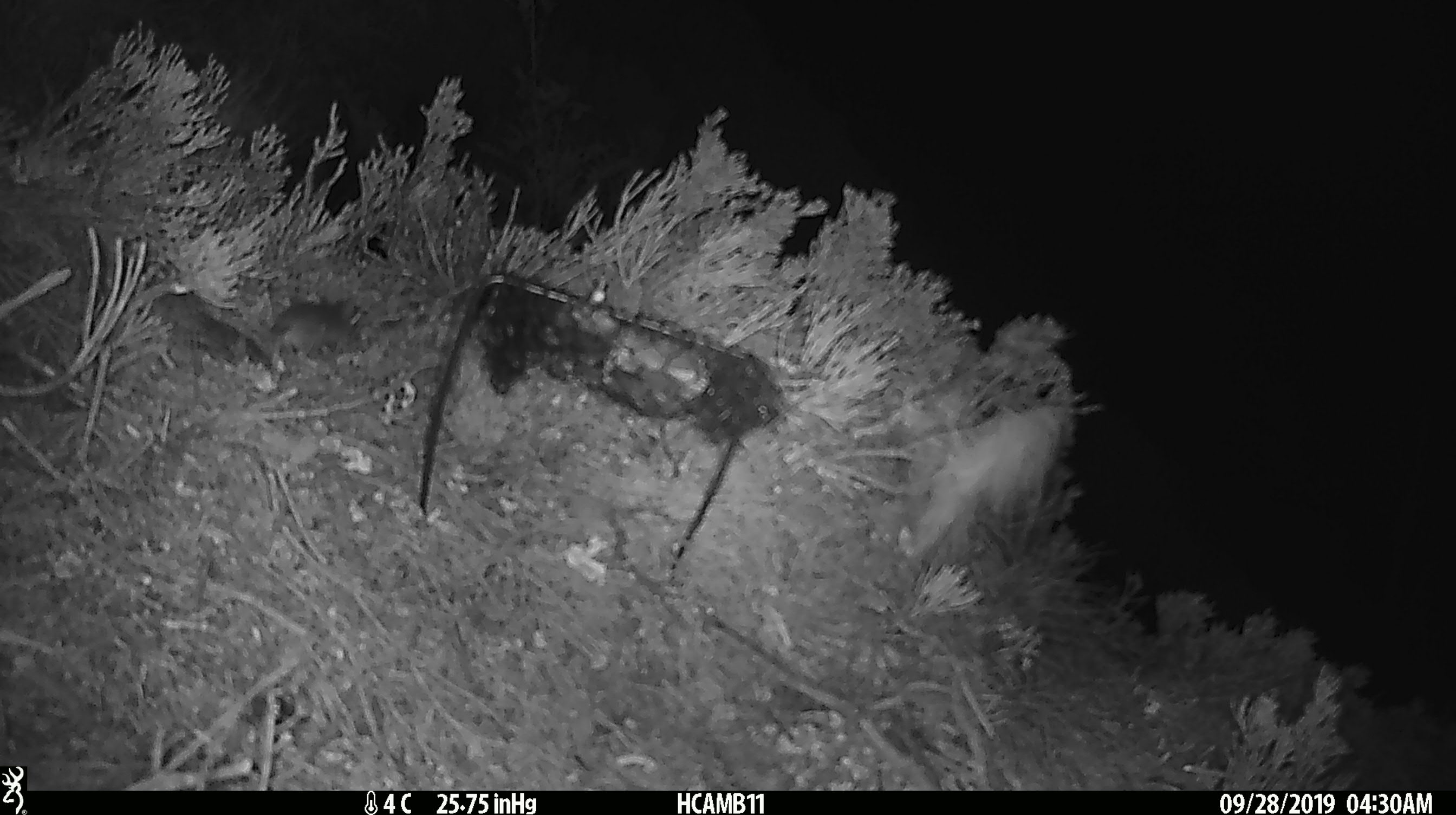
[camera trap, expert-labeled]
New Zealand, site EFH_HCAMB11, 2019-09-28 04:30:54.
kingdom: Animalia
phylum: Chordata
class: Mammalia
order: Rodentia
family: Muridae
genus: Mus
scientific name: Mus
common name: mouse